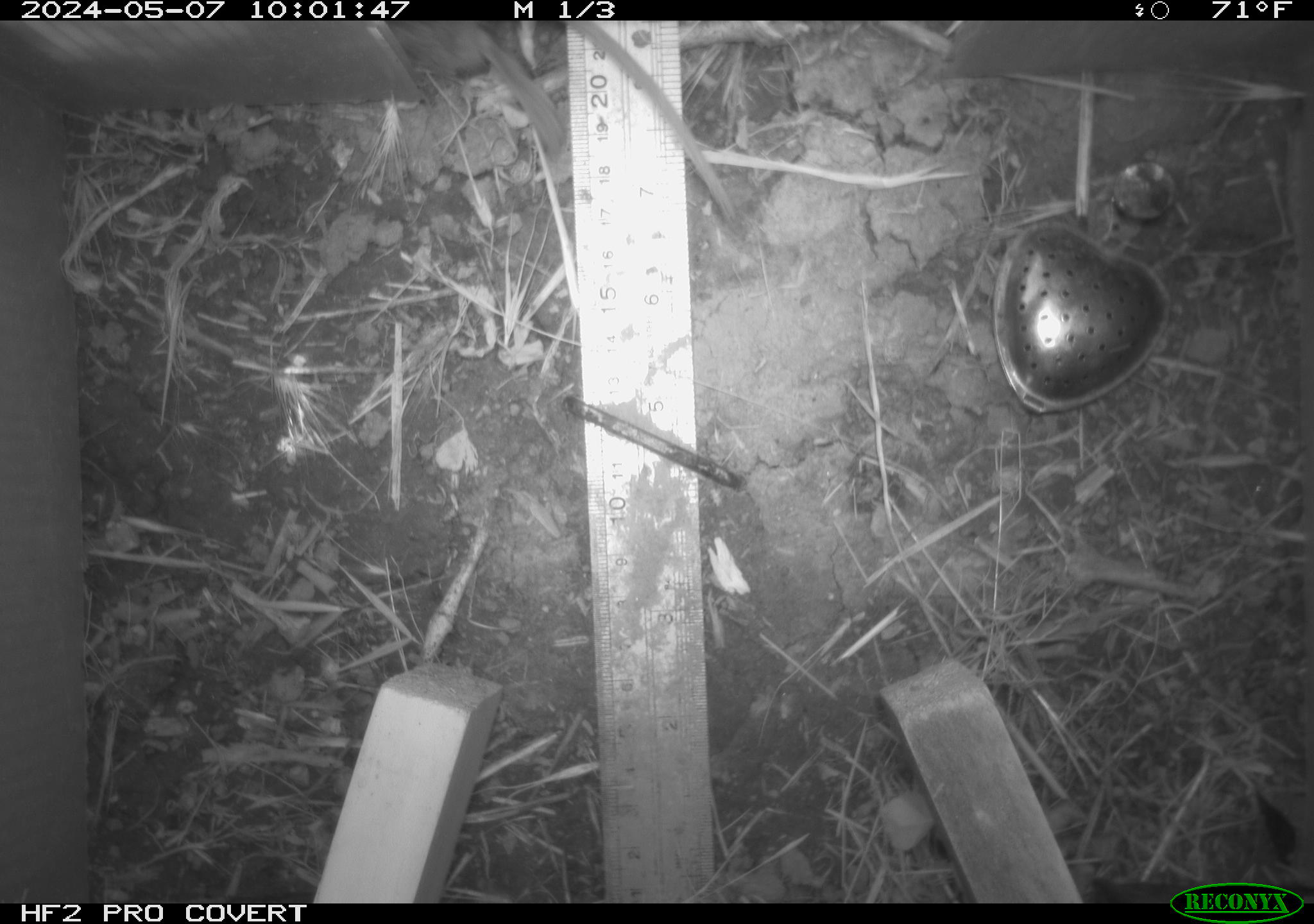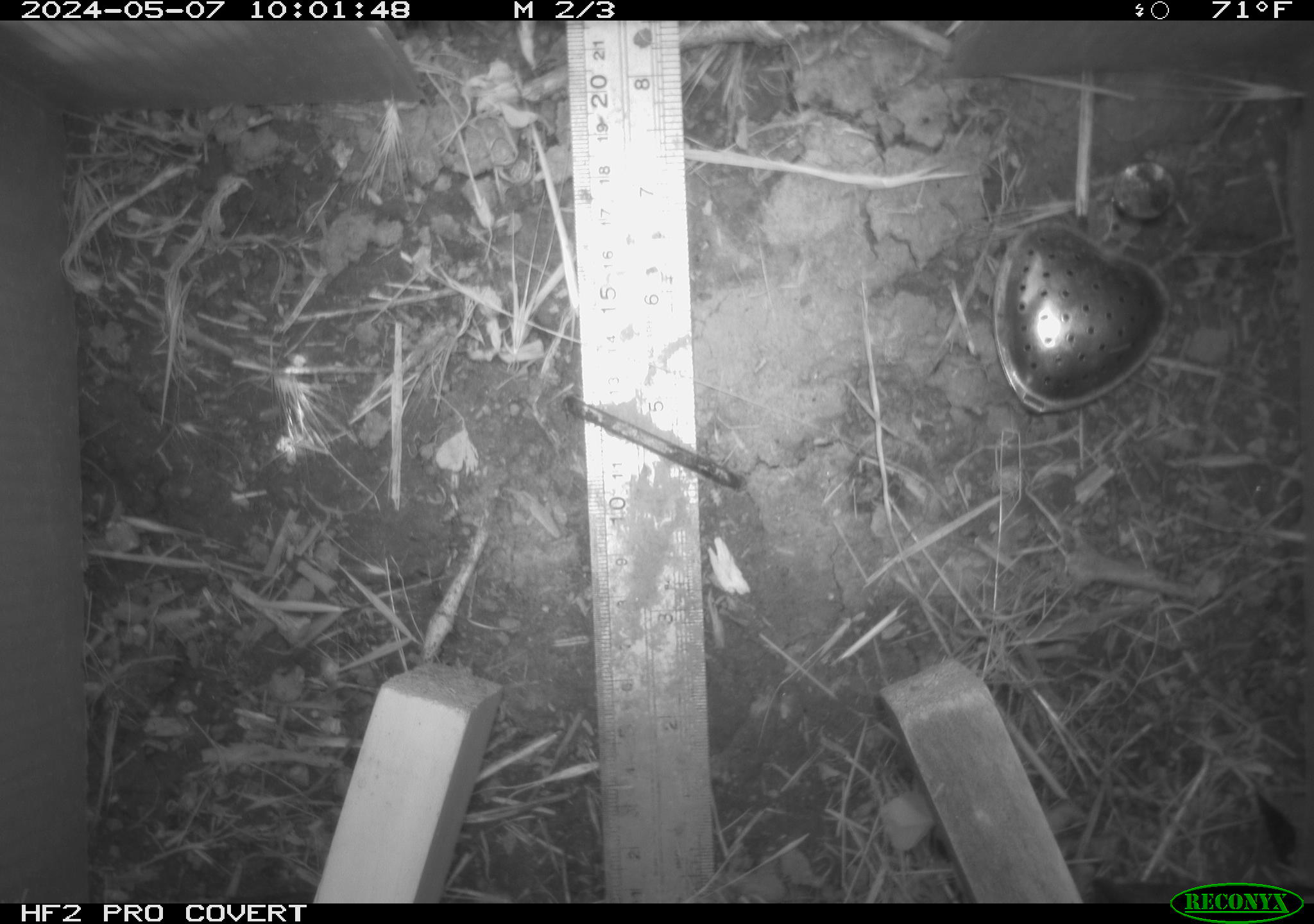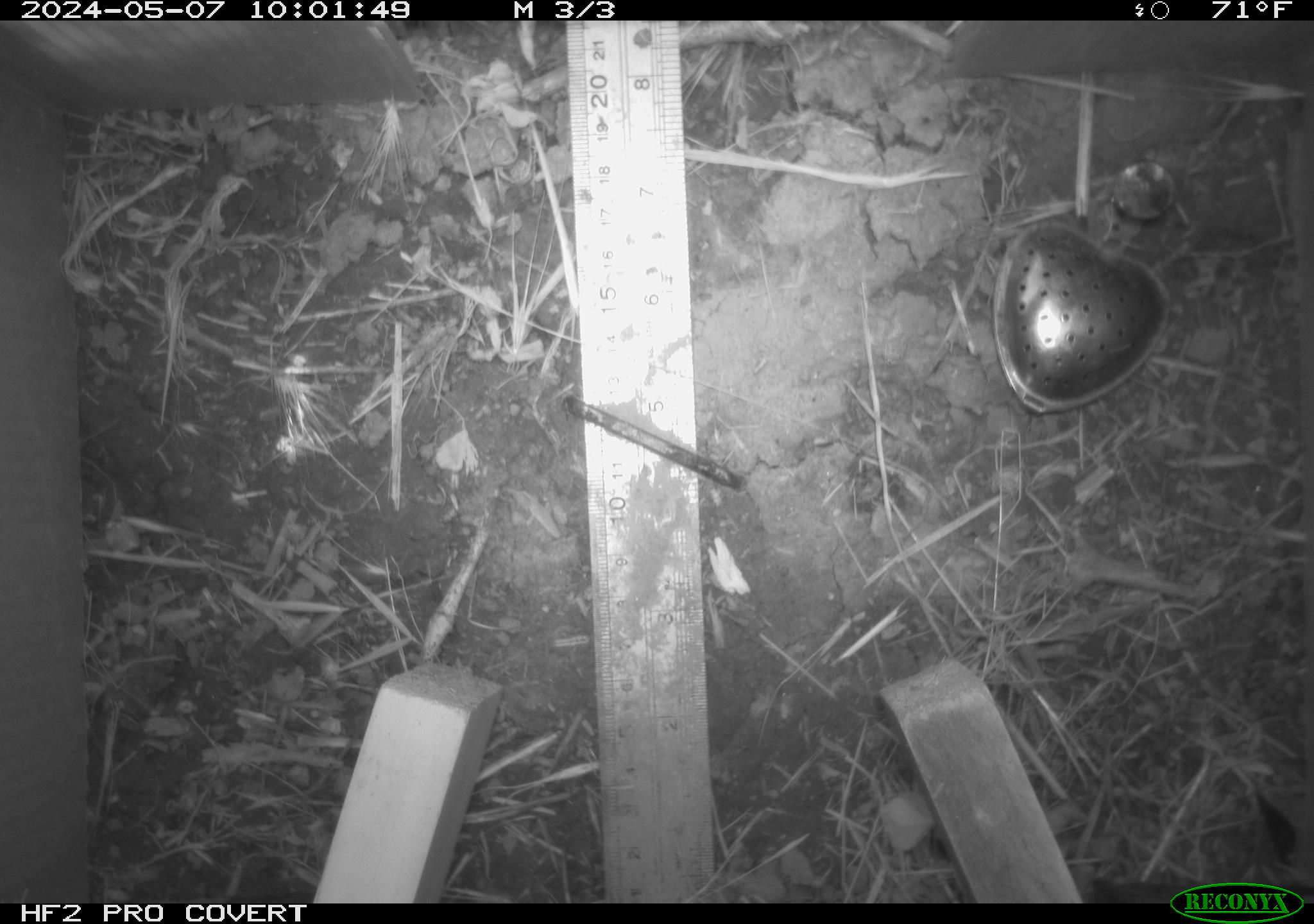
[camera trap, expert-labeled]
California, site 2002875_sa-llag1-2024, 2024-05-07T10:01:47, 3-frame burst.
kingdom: Animalia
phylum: Chordata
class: Mammalia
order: Rodentia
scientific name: Rodentia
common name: rodent